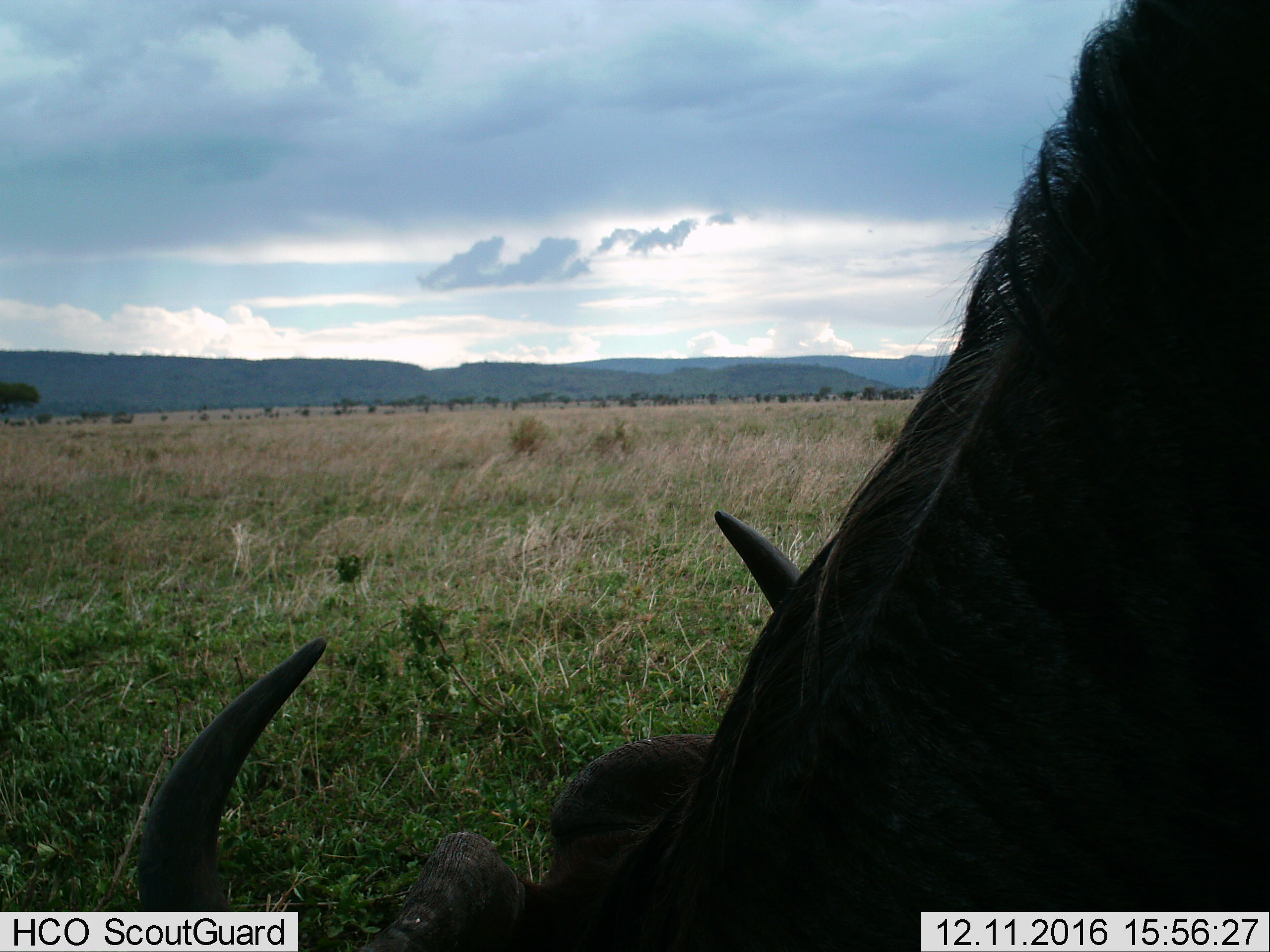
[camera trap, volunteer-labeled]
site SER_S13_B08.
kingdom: Animalia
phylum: Chordata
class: Mammalia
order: Artiodactyla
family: Bovidae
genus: Connochaetes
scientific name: Connochaetes taurinus taurinus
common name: blue wildebeest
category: wildebeestblue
Wildebeestblue (blue wildebeest) (Connochaetes taurinus taurinus), count 1. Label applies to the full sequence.